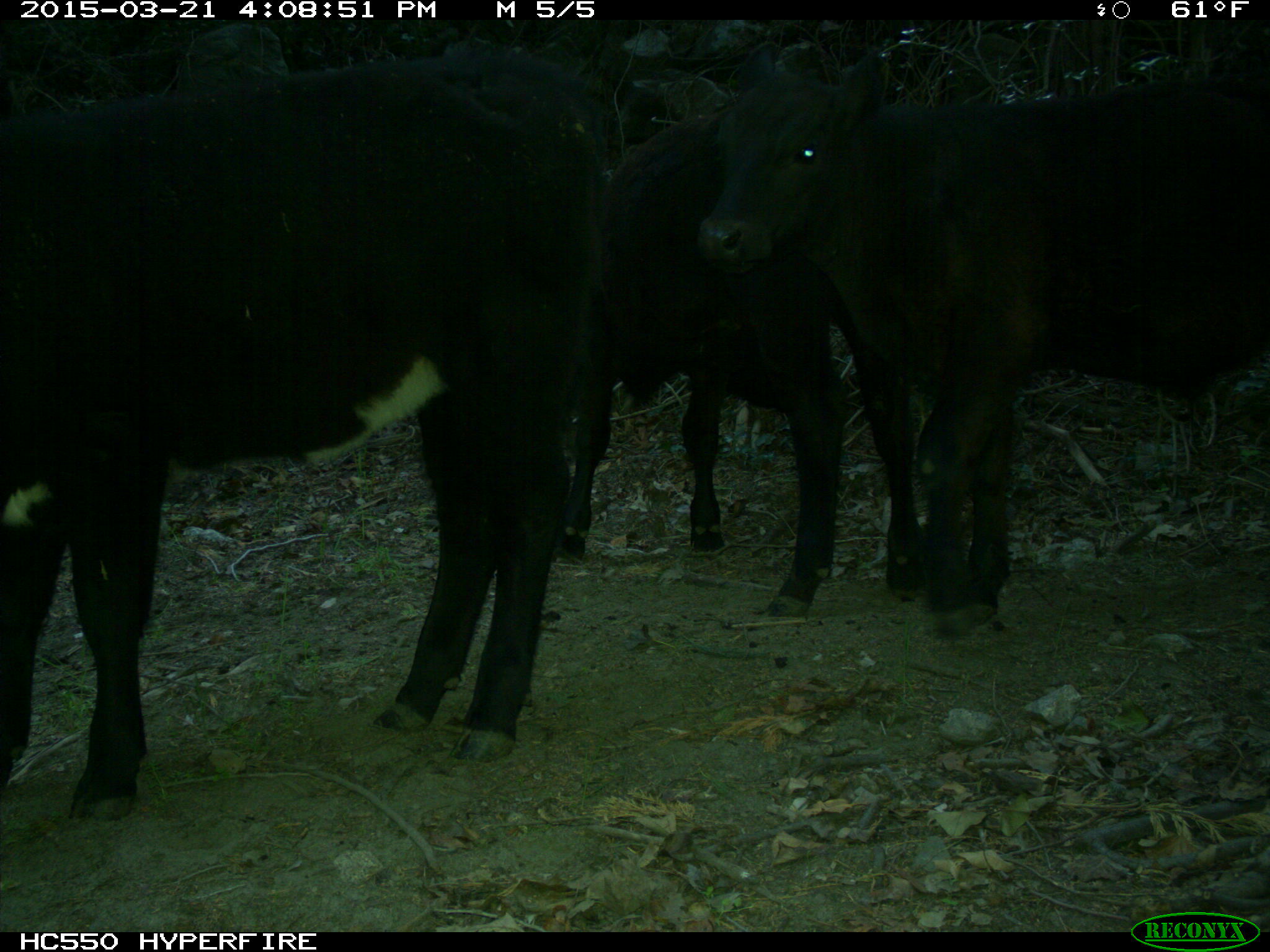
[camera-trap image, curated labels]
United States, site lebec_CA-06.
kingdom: Animalia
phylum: Chordata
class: Mammalia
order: Artiodactyla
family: Bovidae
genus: Bos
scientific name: Bos taurus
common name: domestic cow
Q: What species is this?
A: Bos taurus (domestic cow).